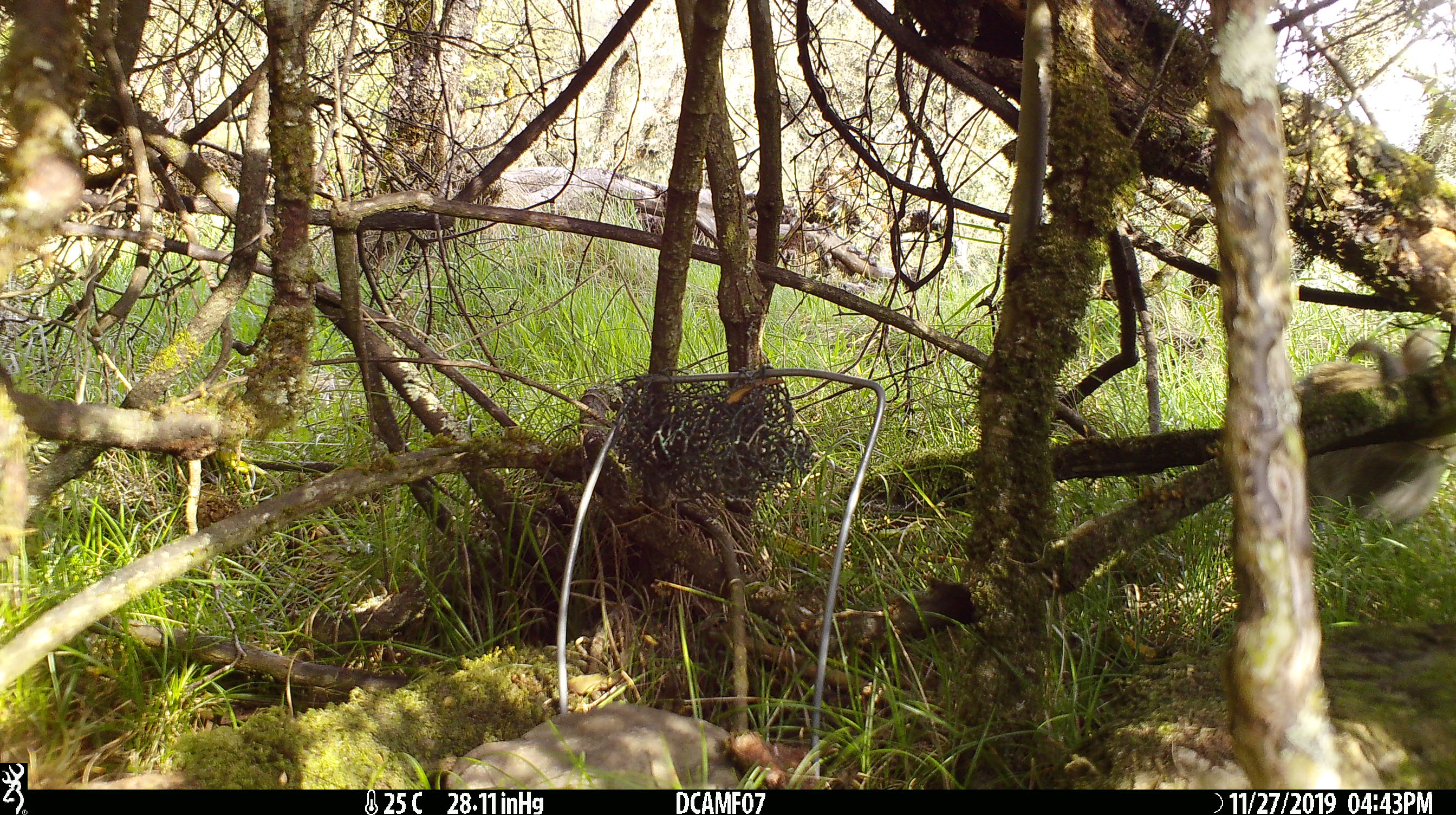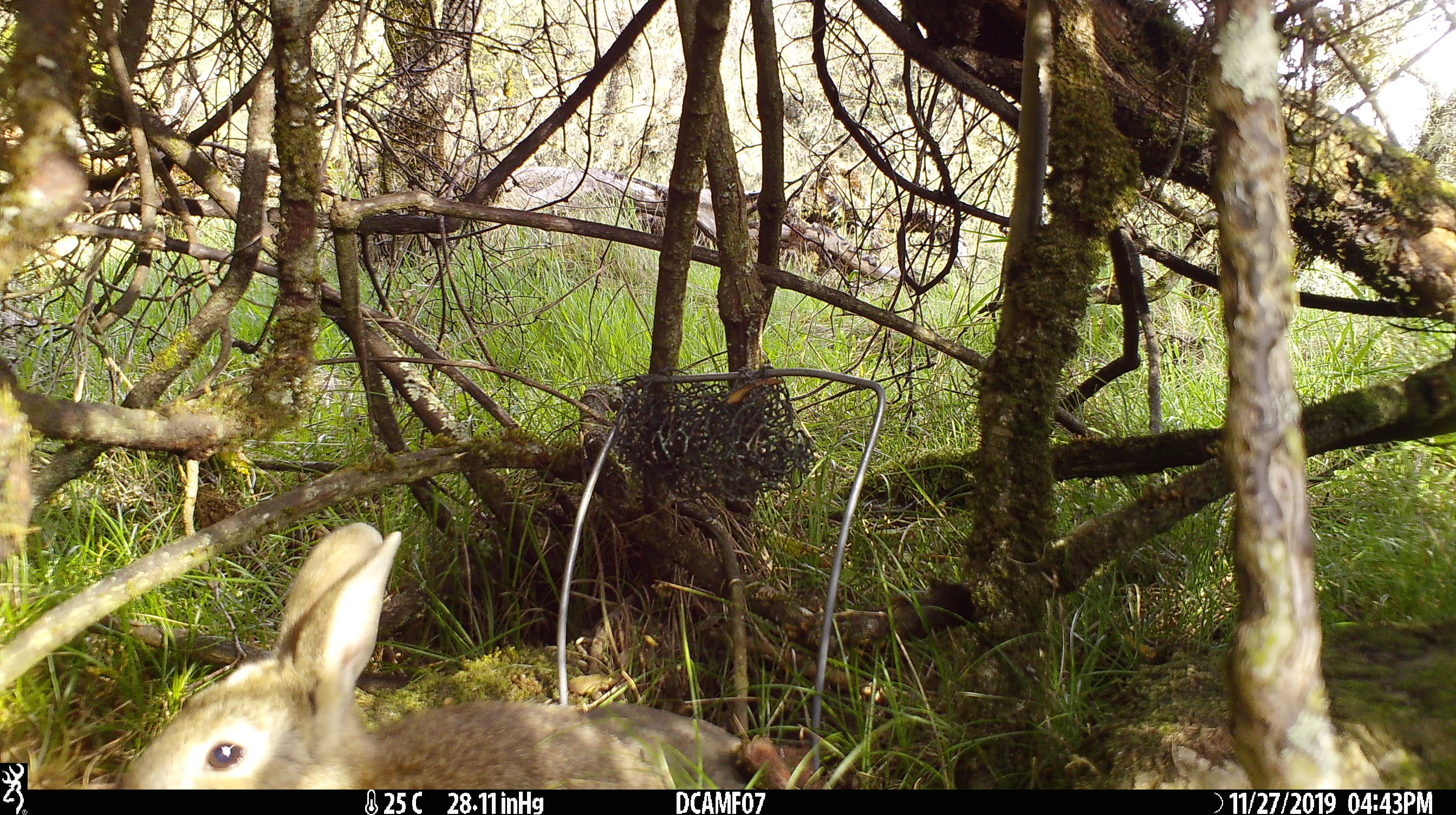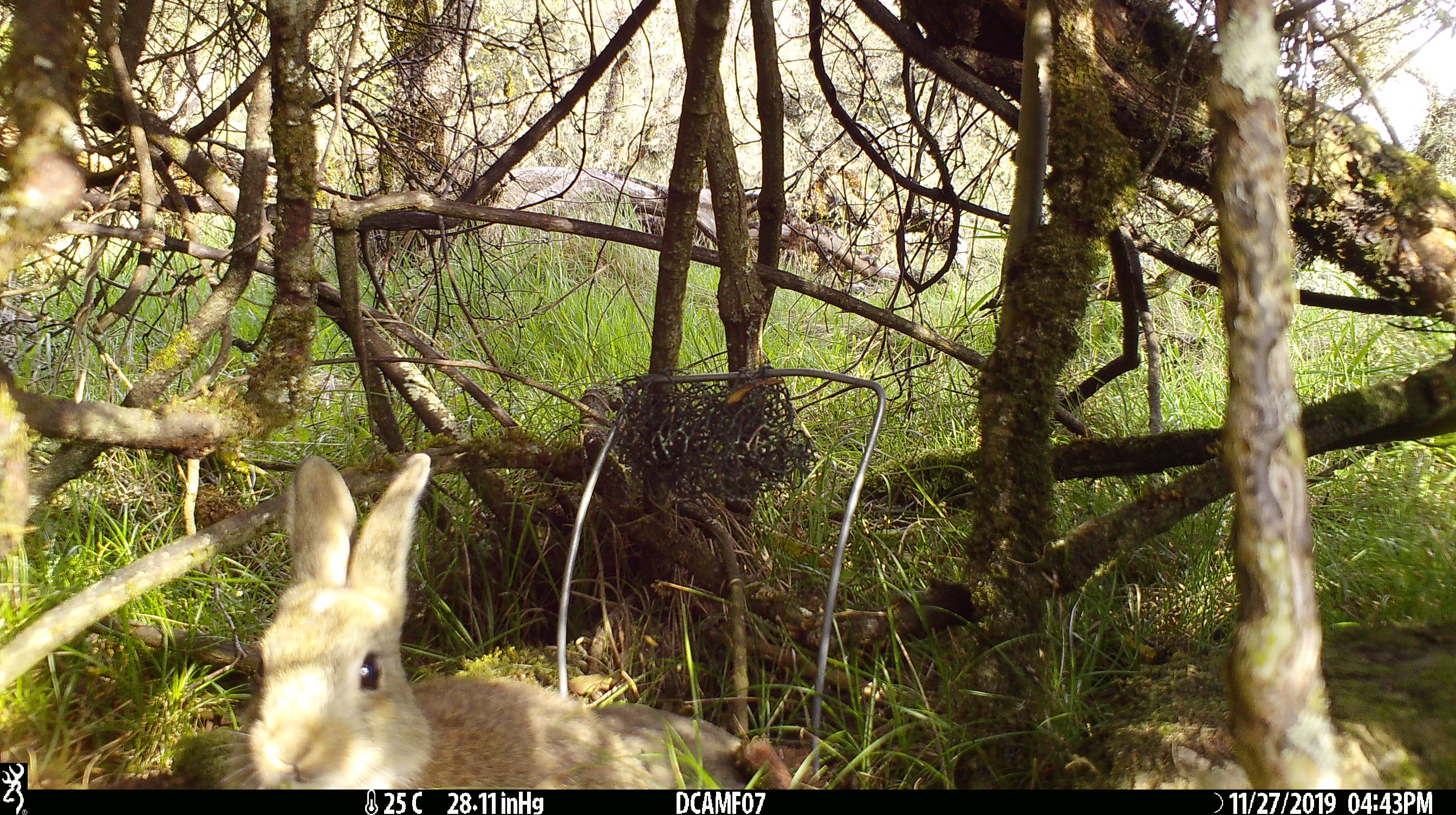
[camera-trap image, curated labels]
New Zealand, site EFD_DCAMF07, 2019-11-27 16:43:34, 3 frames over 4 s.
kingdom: Animalia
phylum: Chordata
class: Mammalia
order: Lagomorpha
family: Leporidae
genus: Oryctolagus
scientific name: Oryctolagus cuniculus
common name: european rabbit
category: rabbit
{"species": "rabbit (european rabbit) (Oryctolagus cuniculus)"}